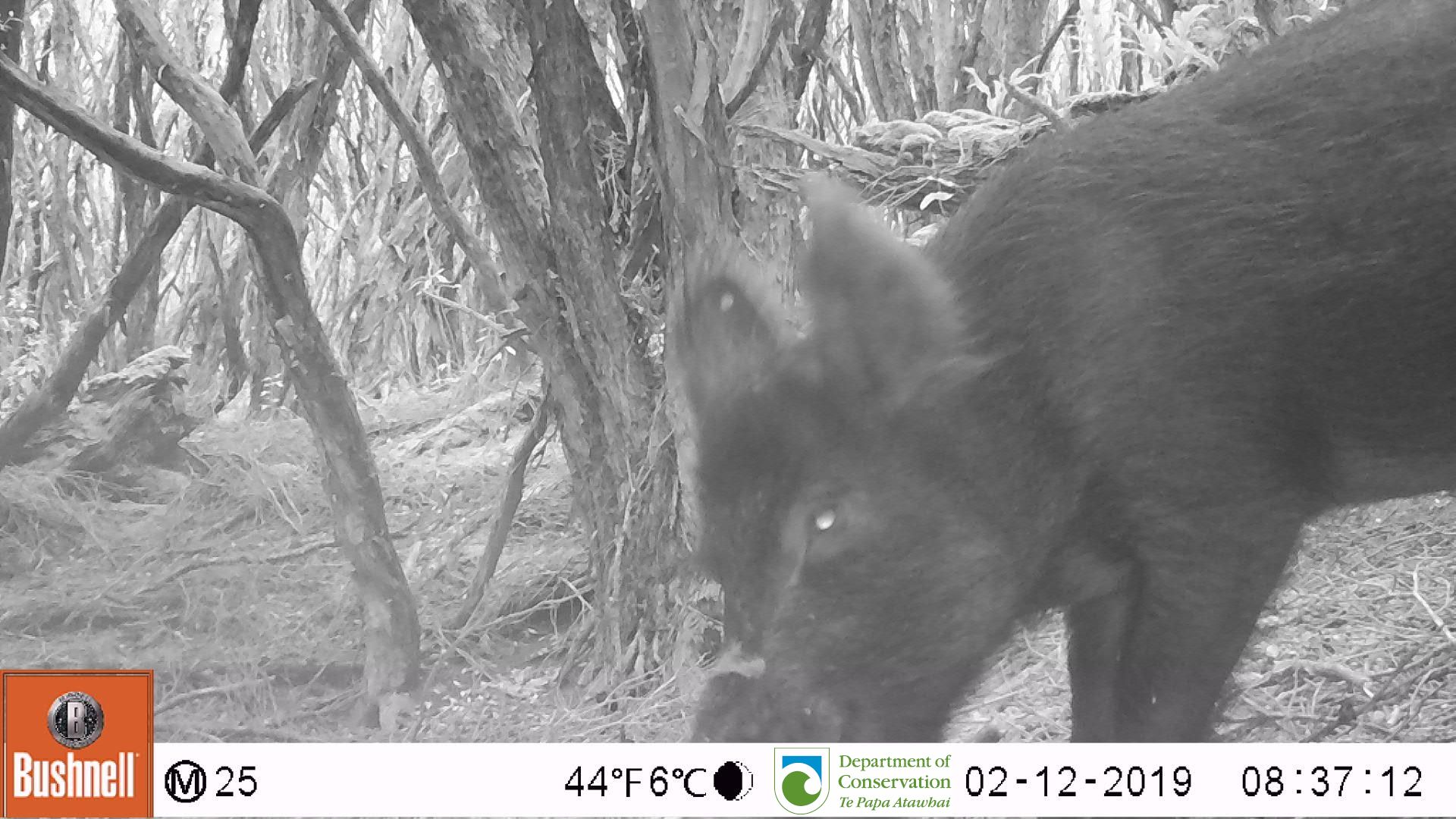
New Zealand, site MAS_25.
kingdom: Animalia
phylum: Chordata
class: Mammalia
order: Artiodactyla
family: Suidae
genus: Sus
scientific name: Sus scrofa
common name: pig